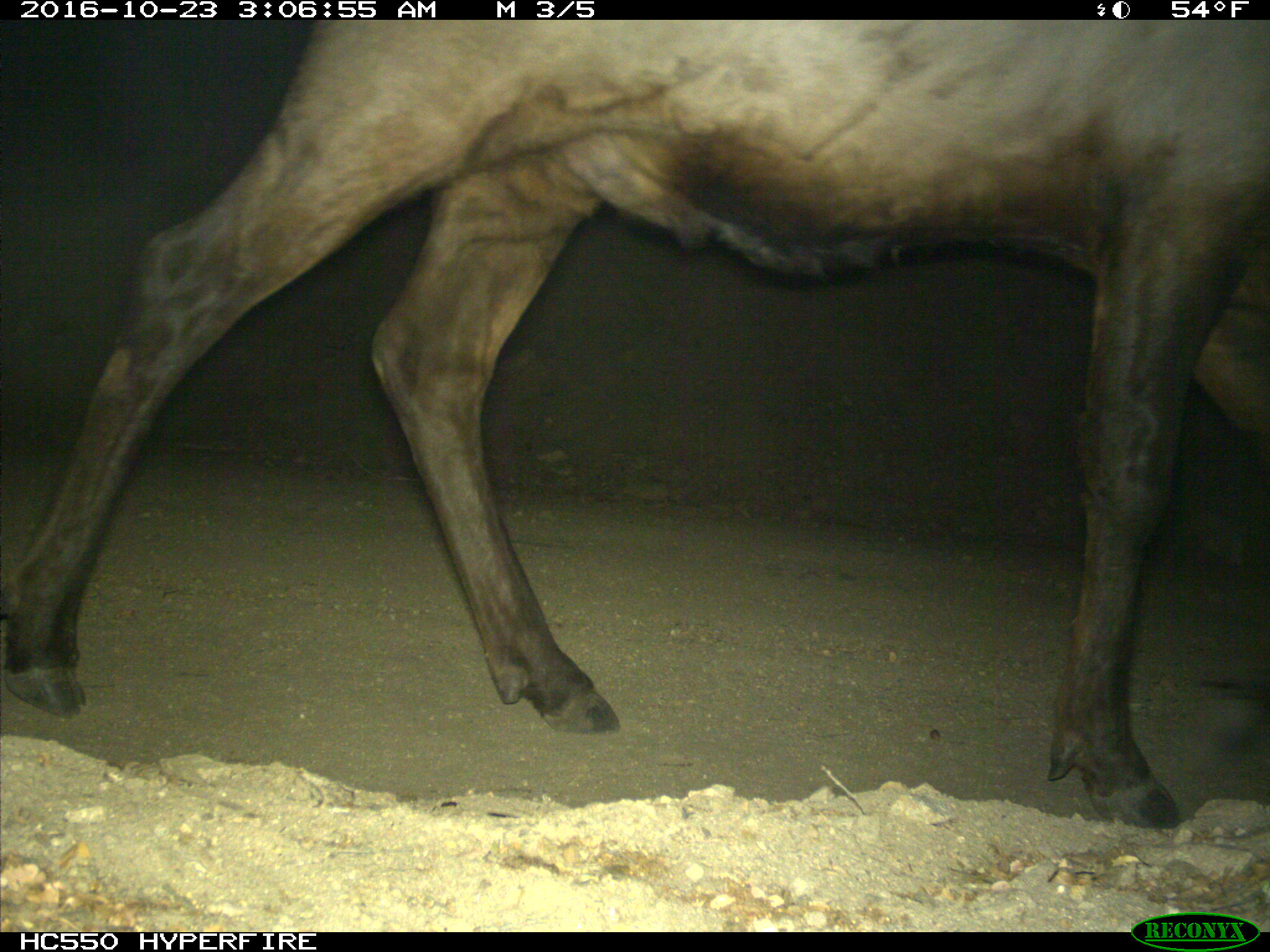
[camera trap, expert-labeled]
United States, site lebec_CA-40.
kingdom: Animalia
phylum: Chordata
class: Mammalia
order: Artiodactyla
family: Cervidae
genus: Cervus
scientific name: Cervus canadensis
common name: elk